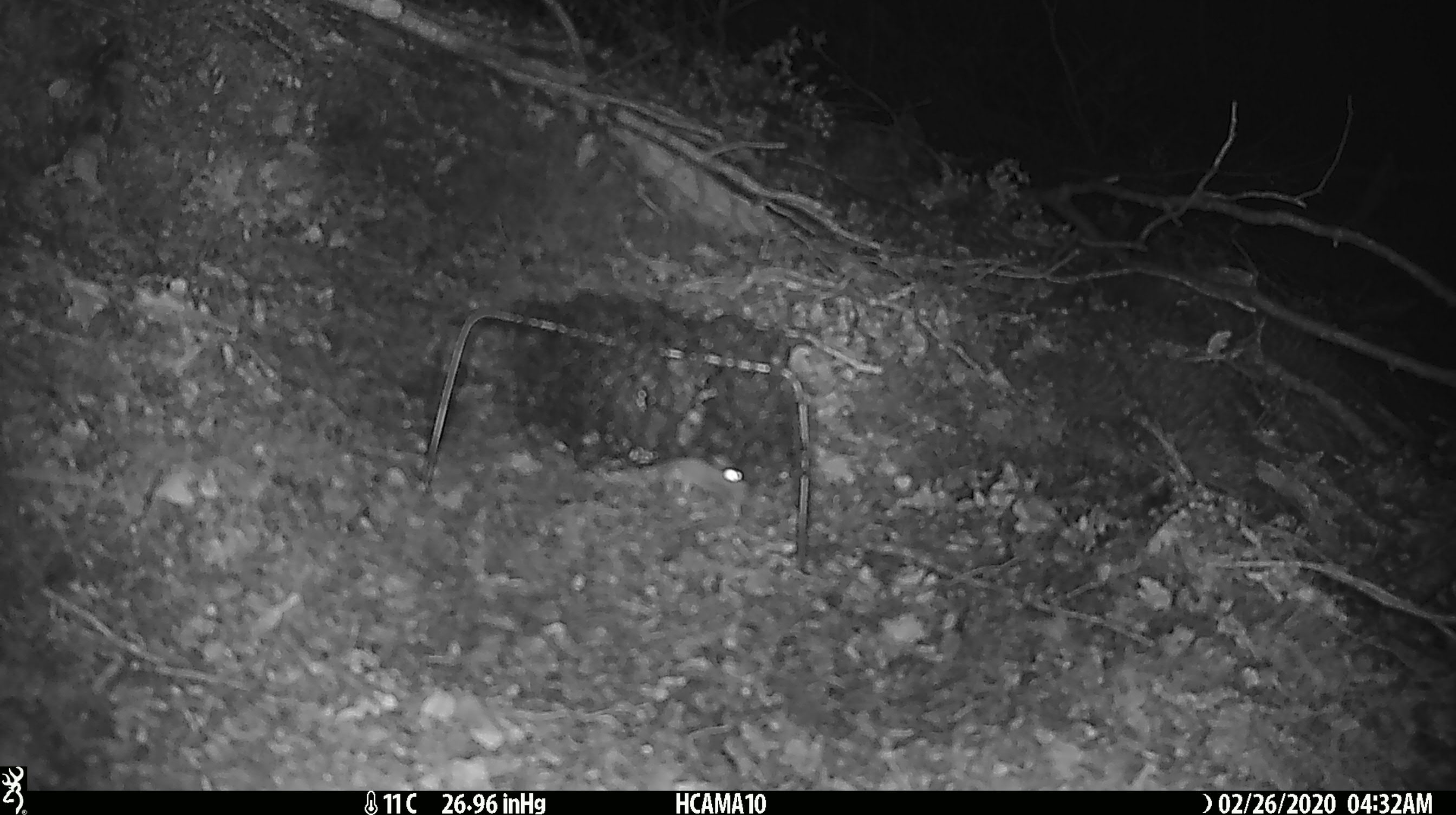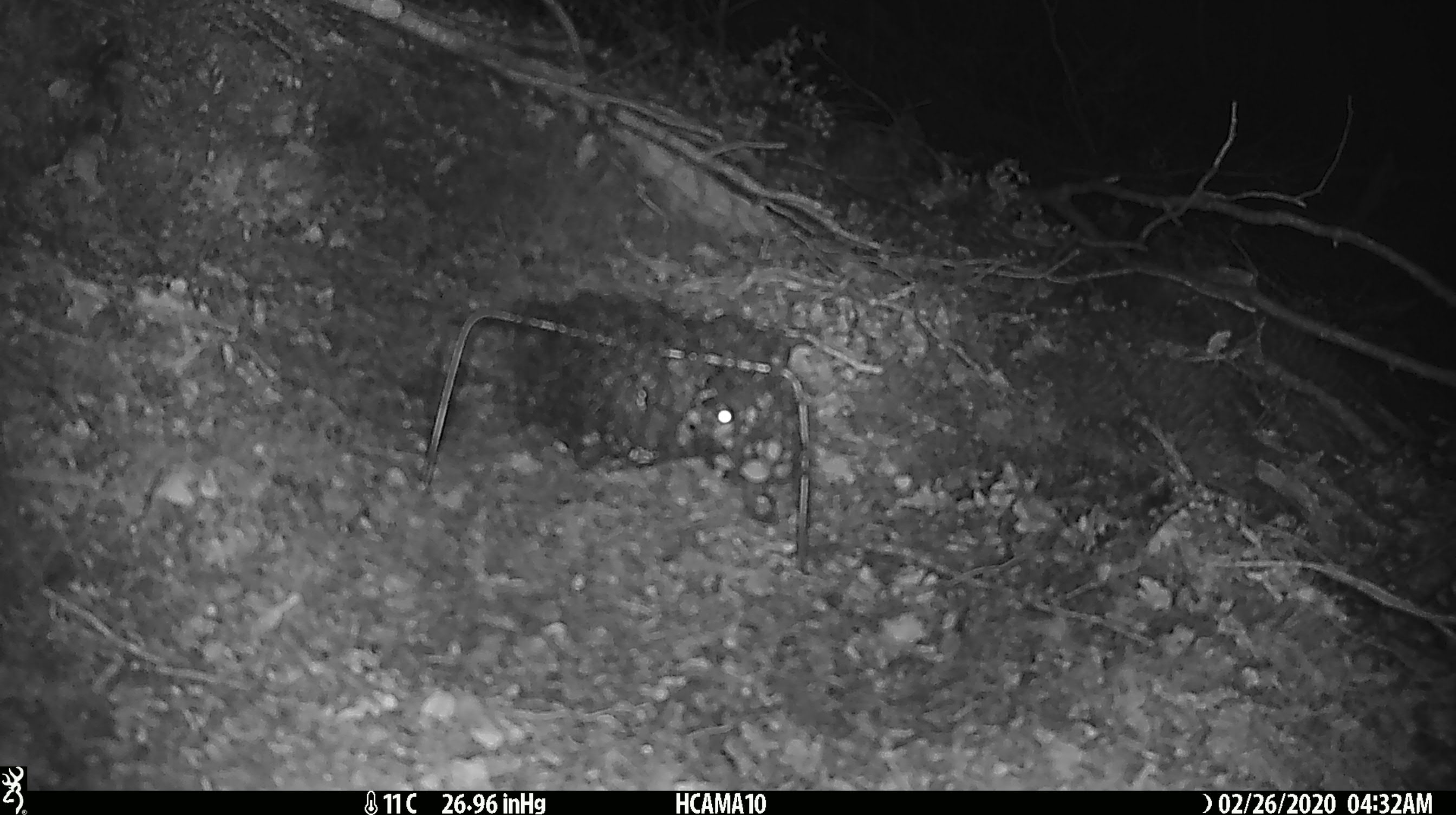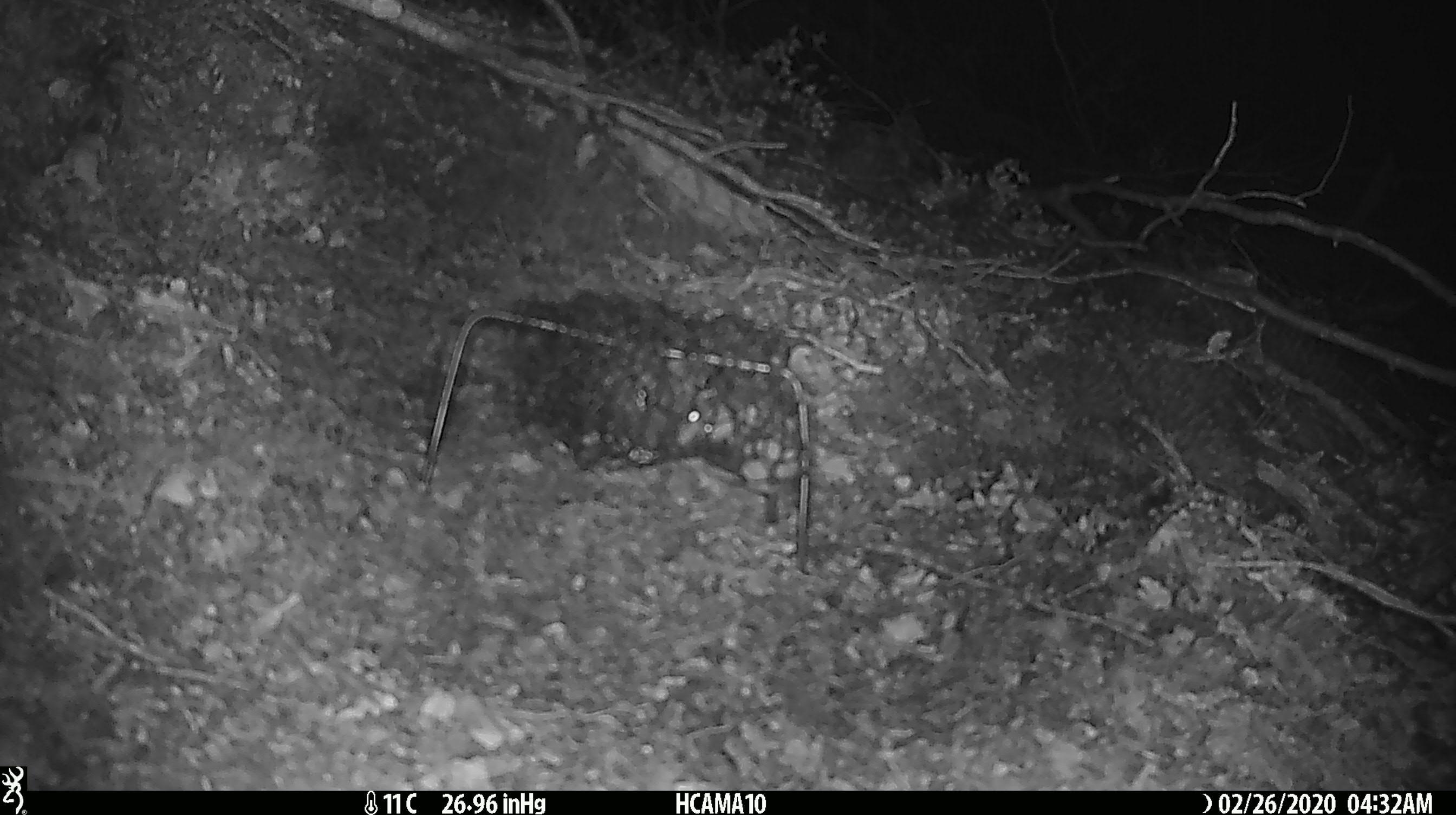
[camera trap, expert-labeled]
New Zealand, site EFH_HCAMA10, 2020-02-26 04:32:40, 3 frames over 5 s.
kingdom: Animalia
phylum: Chordata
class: Mammalia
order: Rodentia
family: Muridae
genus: Mus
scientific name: Mus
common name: mouse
Mouse (Mus).